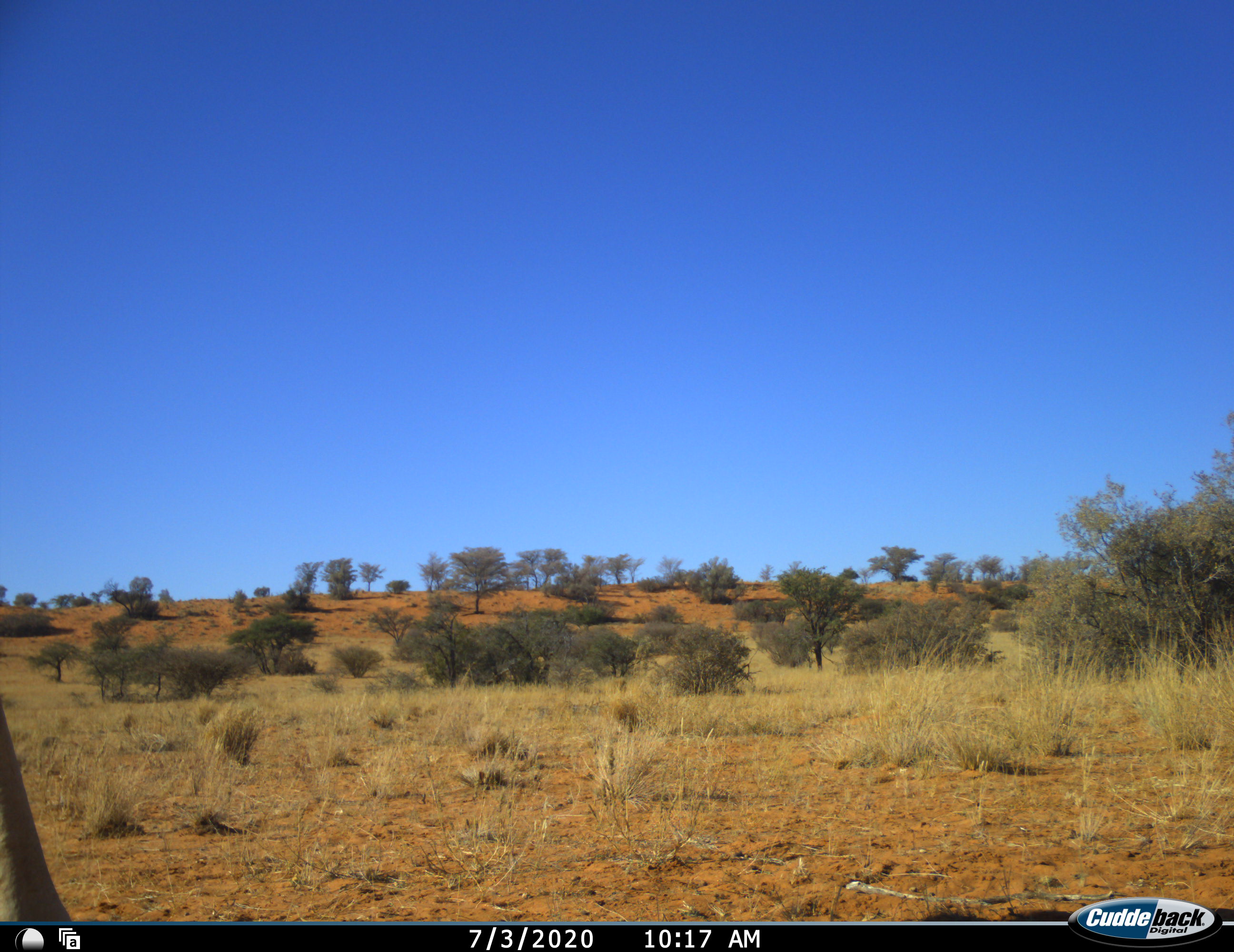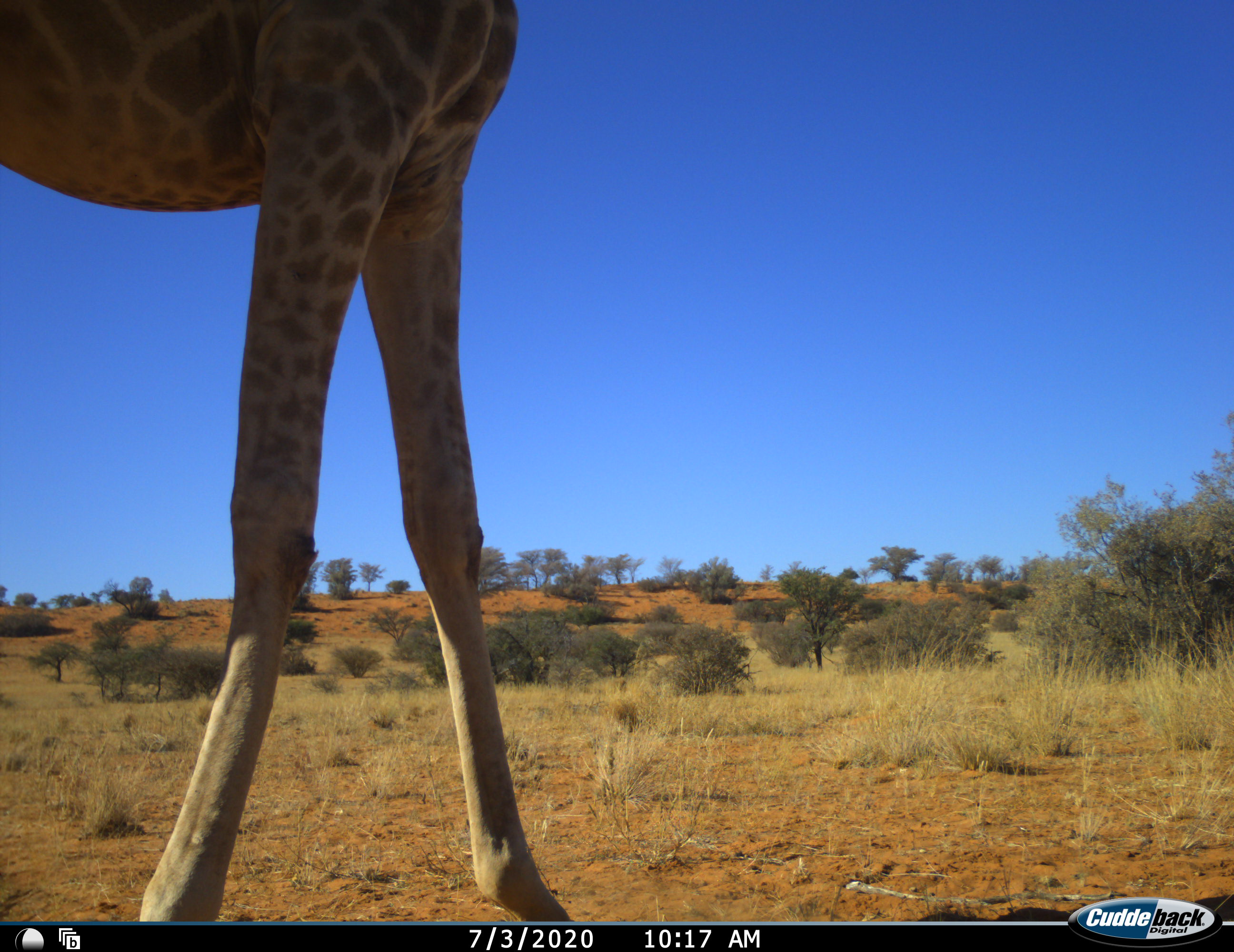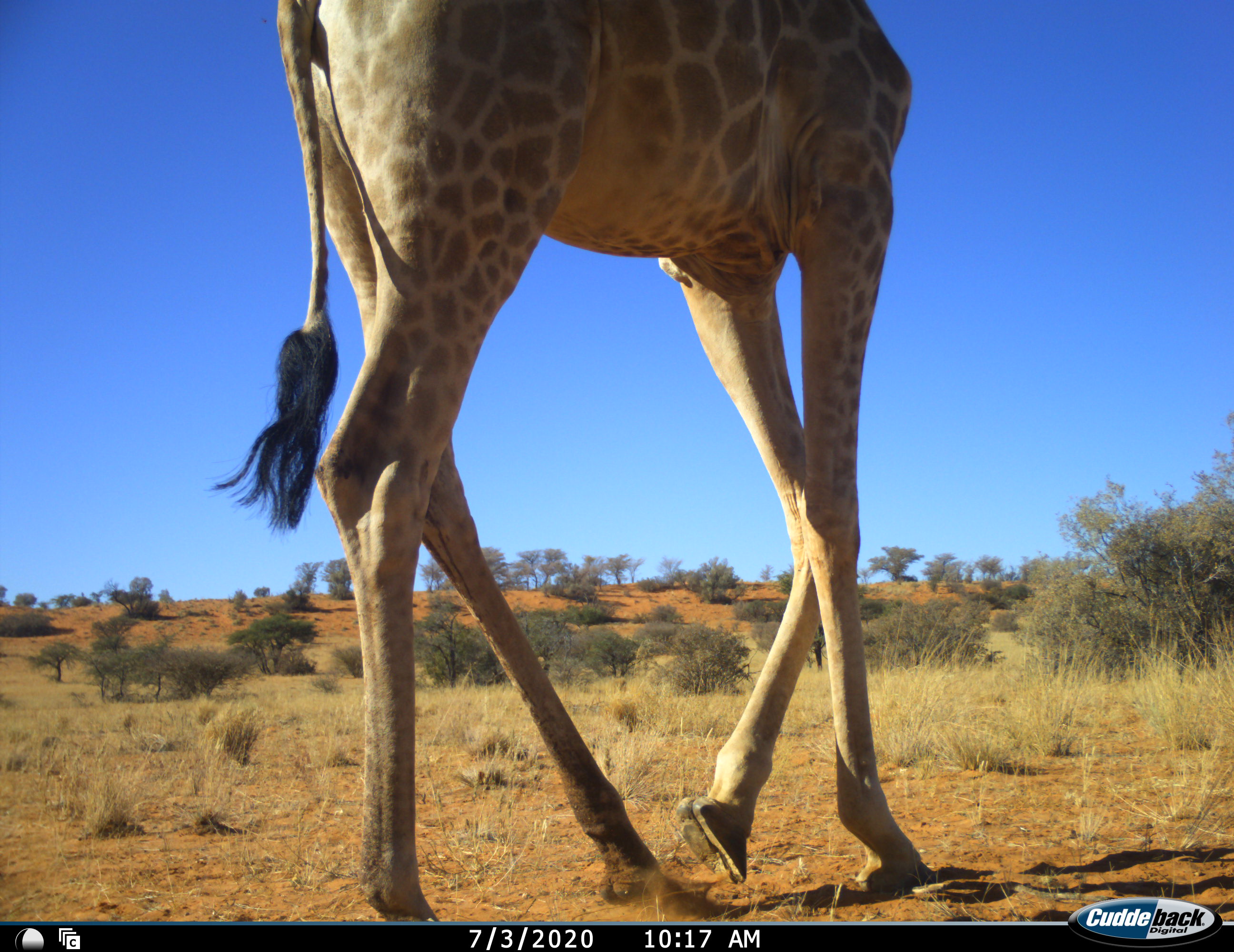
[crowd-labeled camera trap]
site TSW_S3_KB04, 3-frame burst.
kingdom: Animalia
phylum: Chordata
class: Mammalia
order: Artiodactyla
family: Giraffidae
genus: Giraffa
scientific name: Giraffa camelopardalis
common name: giraffe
Giraffe (Giraffa camelopardalis), count 1. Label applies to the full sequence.